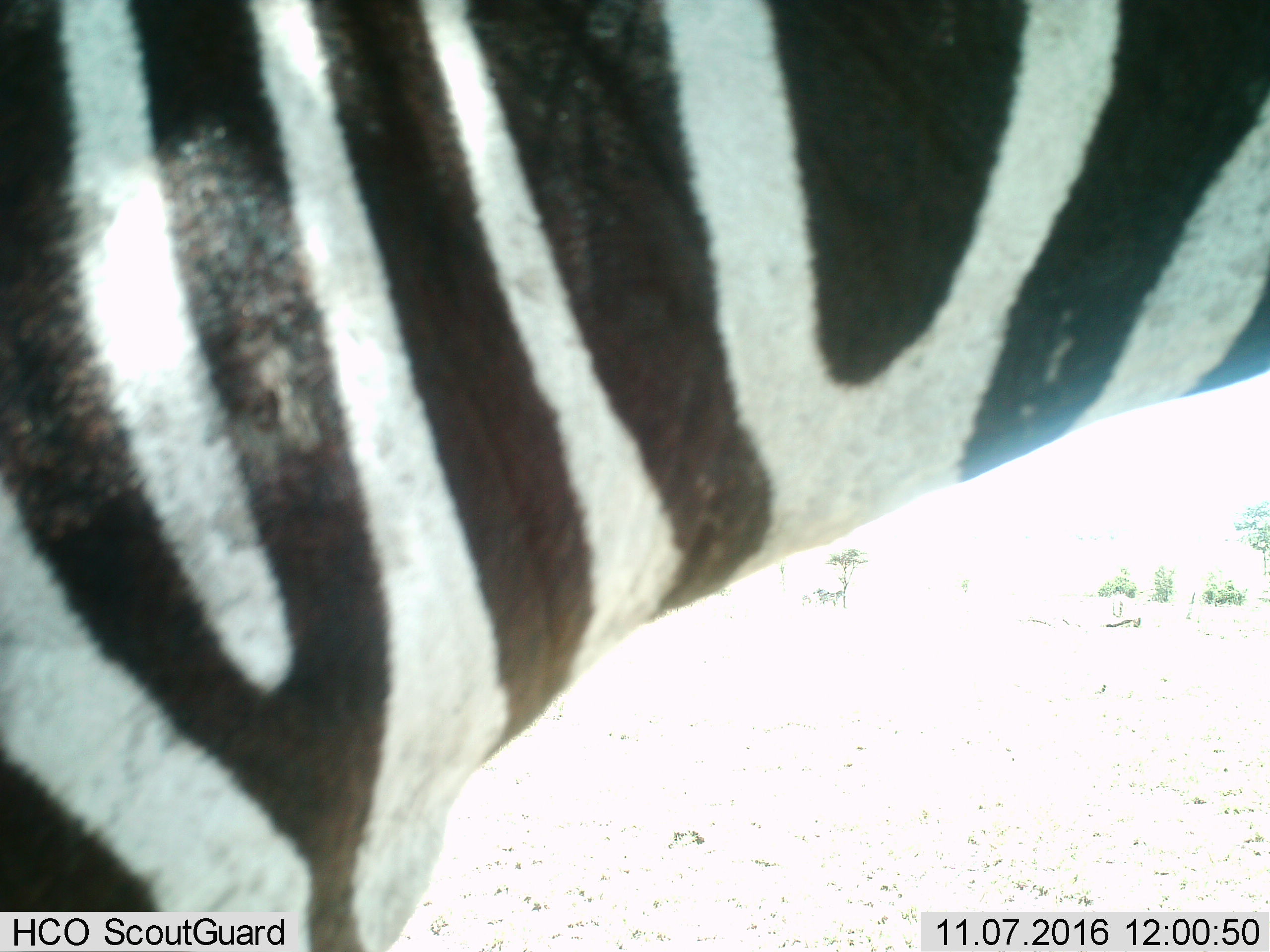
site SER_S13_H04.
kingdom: Animalia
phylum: Chordata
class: Mammalia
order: Perissodactyla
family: Equidae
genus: Equus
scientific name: Equus quagga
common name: plains zebra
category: zebraplains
Zebraplains (plains zebra) (Equus quagga), count 1. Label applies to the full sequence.